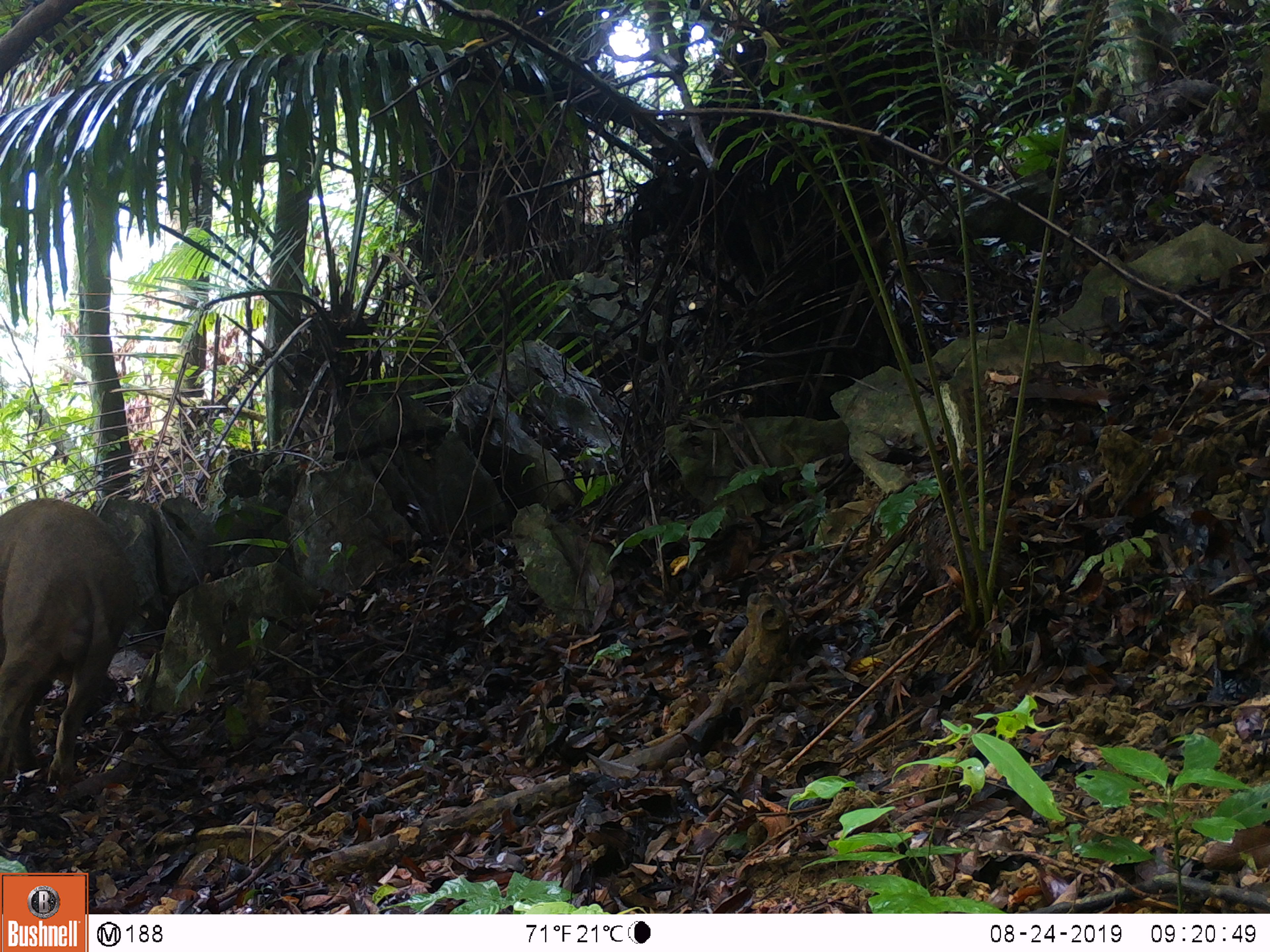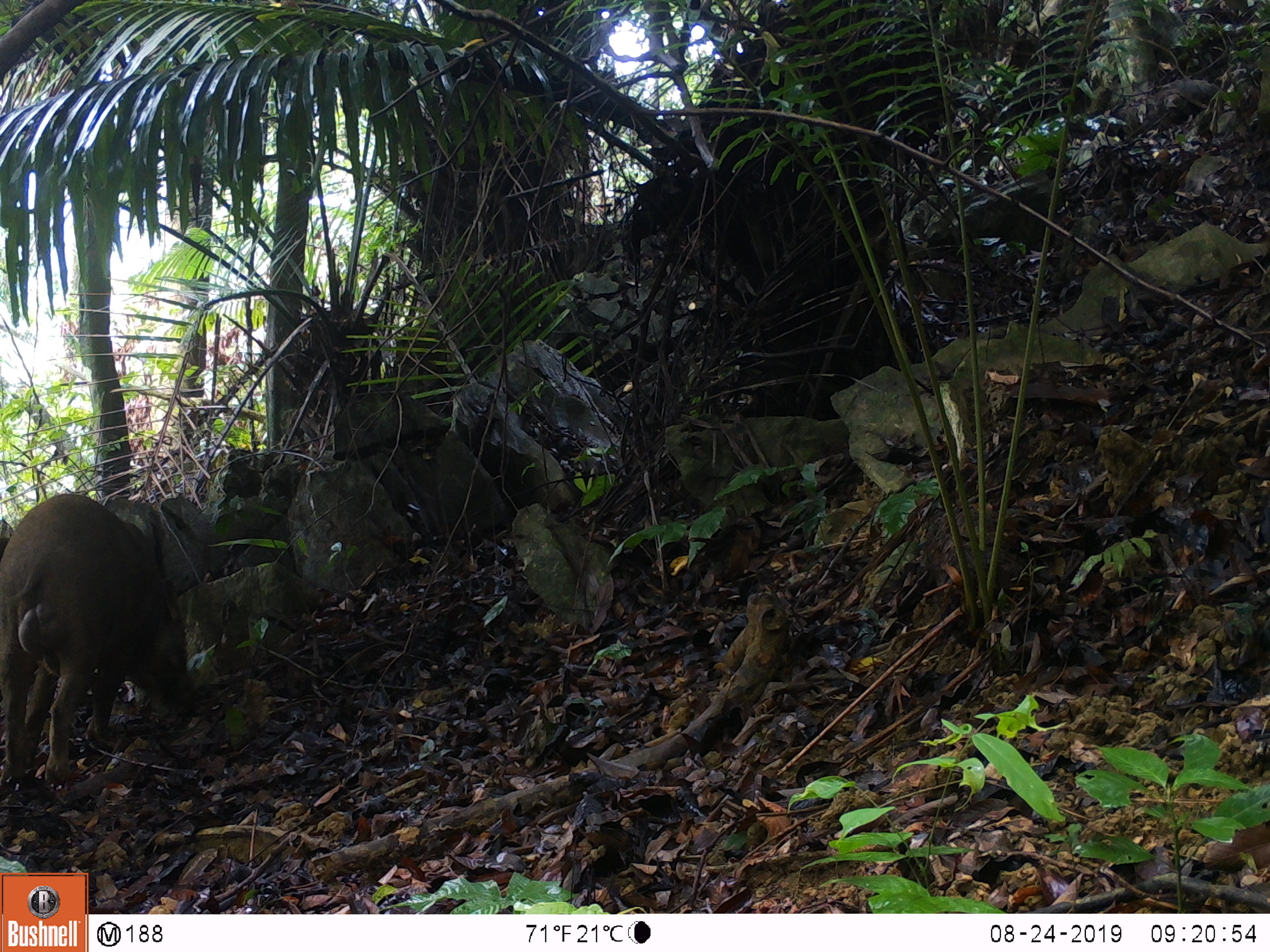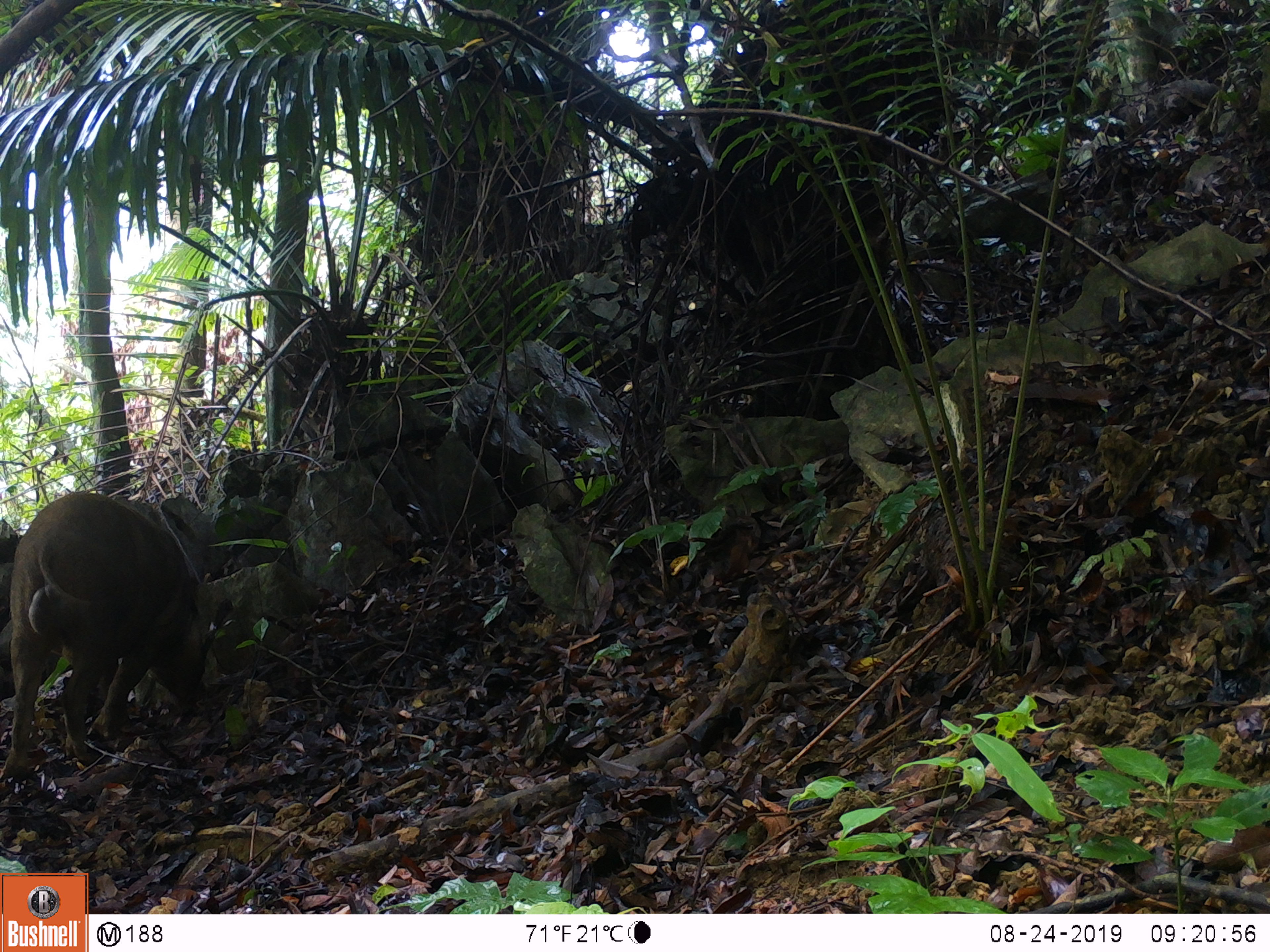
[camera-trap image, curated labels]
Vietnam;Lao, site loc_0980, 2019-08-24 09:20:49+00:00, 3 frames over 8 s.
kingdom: Animalia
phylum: Chordata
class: Mammalia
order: Artiodactyla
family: Suidae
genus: Sus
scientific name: Sus scrofa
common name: eurasian wild pig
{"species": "eurasian wild pig (Sus scrofa)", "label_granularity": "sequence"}